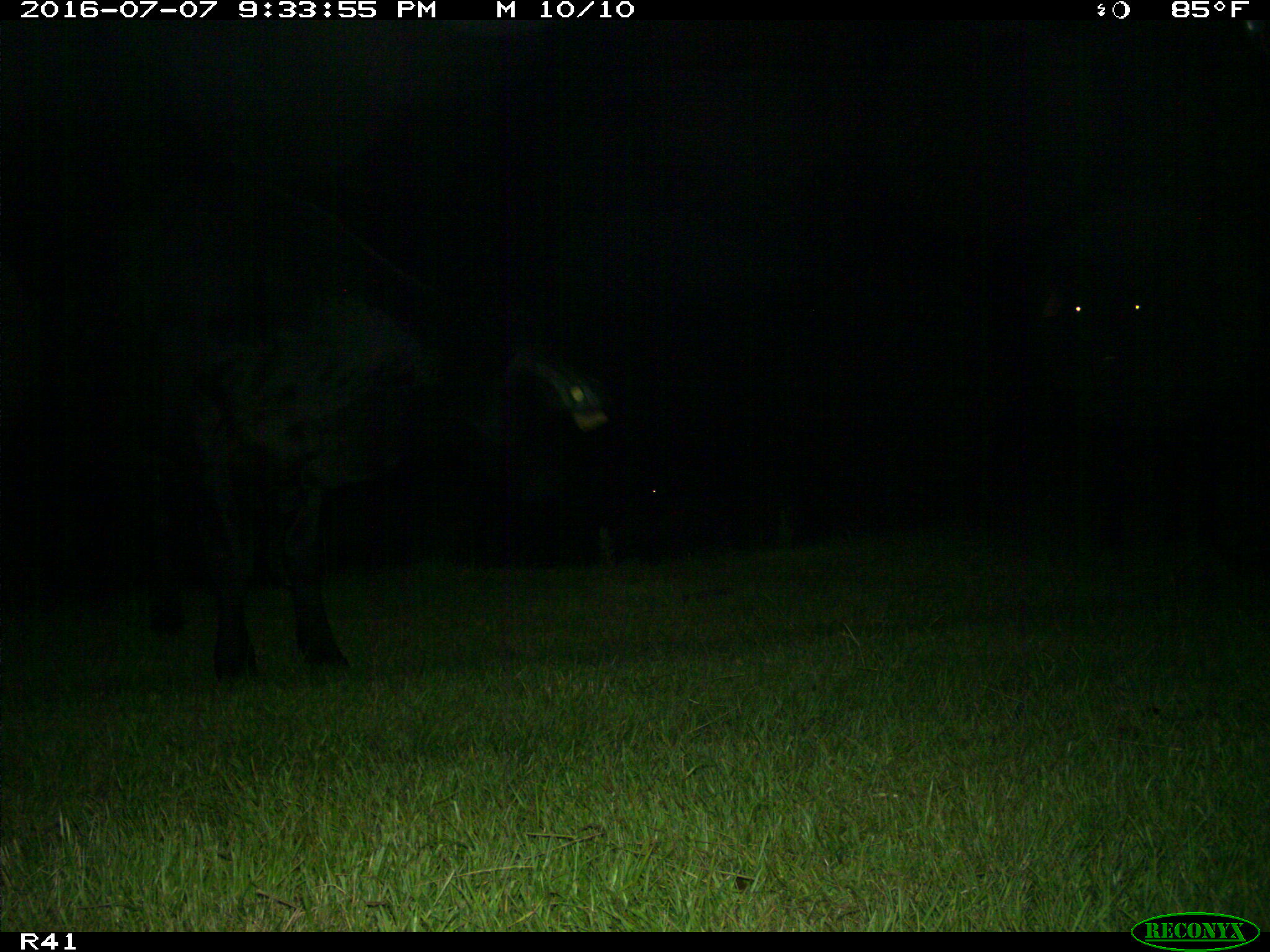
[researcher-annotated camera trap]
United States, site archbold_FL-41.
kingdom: Animalia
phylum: Chordata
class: Mammalia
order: Artiodactyla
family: Bovidae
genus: Bos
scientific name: Bos taurus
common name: domestic cow